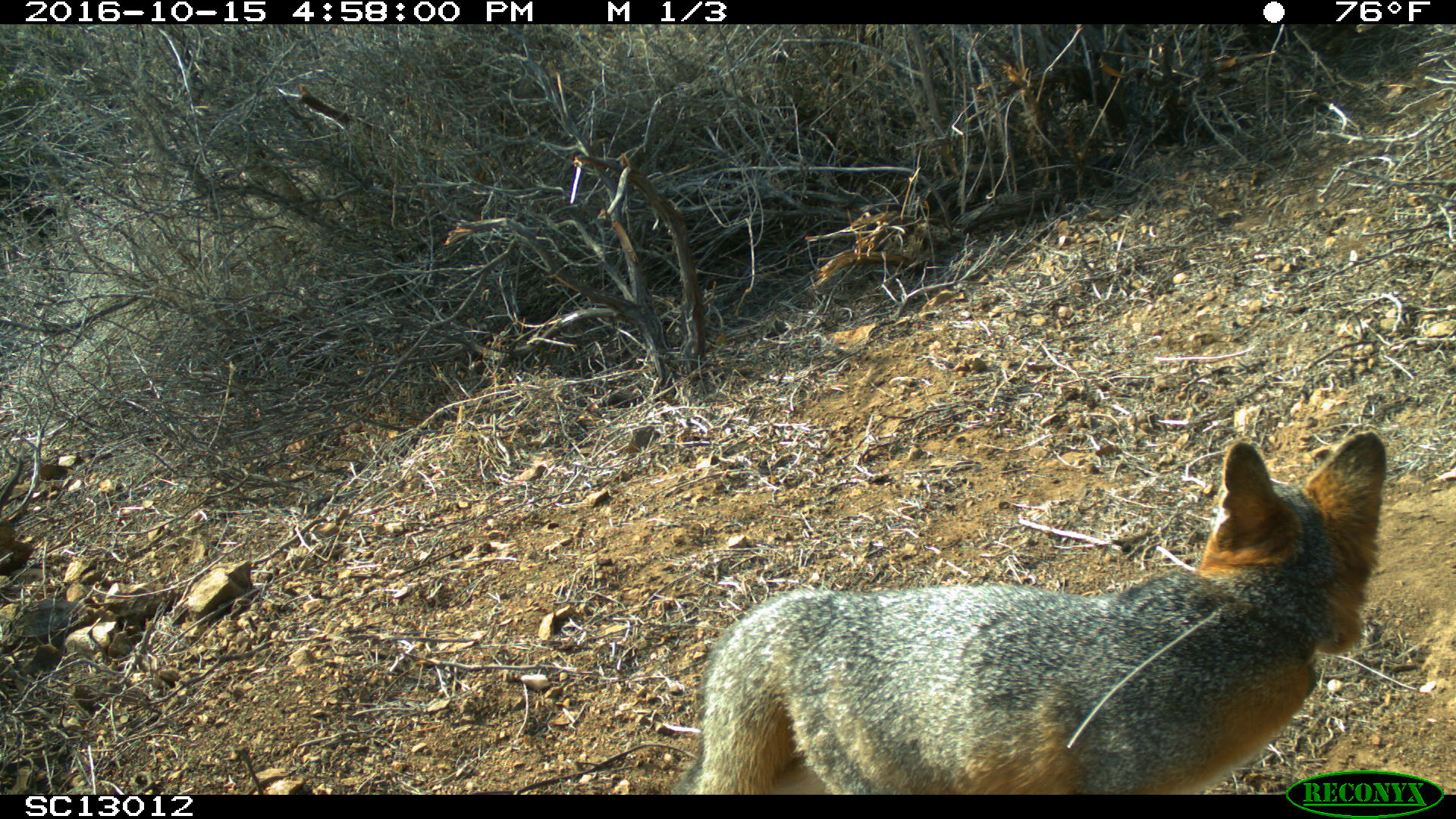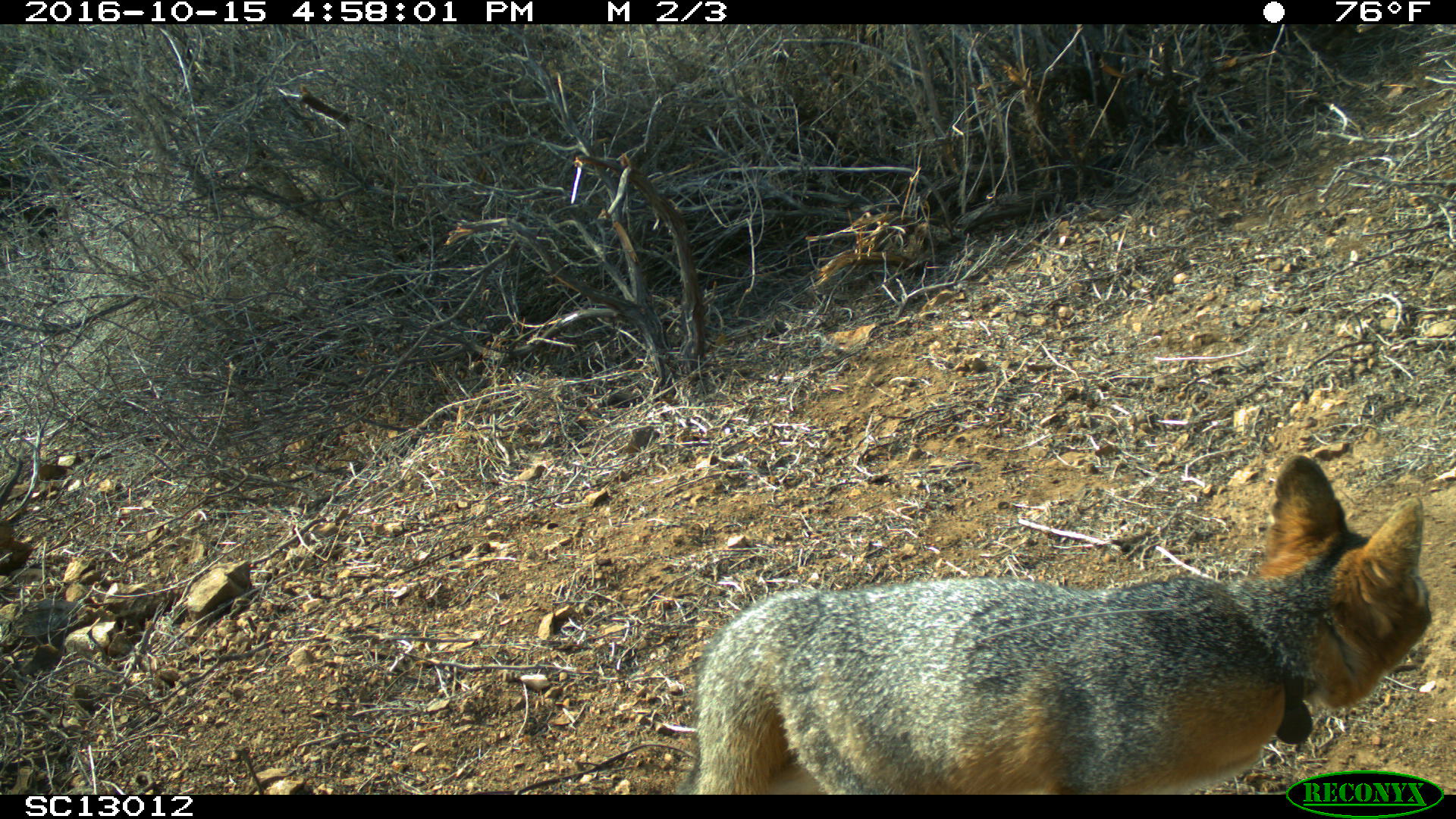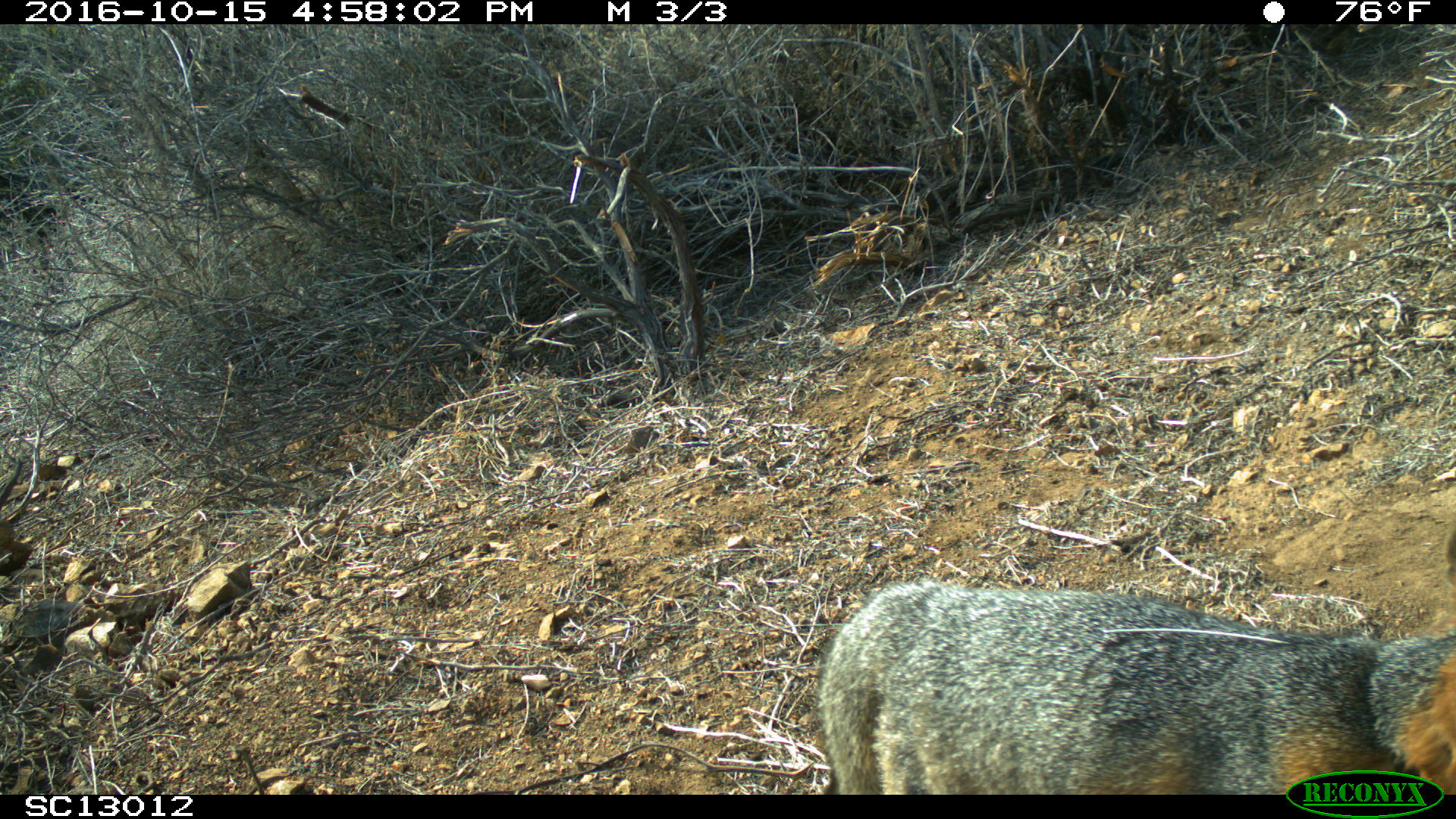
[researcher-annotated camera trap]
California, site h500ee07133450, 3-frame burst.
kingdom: Animalia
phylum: Chordata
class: Mammalia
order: Carnivora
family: Canidae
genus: Urocyon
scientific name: Urocyon littoralis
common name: island fox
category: fox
Fox (island fox) (Urocyon littoralis).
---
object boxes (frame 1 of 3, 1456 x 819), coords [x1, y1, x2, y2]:
fox: [666, 431, 1387, 794]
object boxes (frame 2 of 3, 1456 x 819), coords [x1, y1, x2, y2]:
fox: [673, 452, 1431, 795]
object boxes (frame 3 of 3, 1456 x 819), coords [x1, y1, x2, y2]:
fox: [813, 572, 1455, 794]